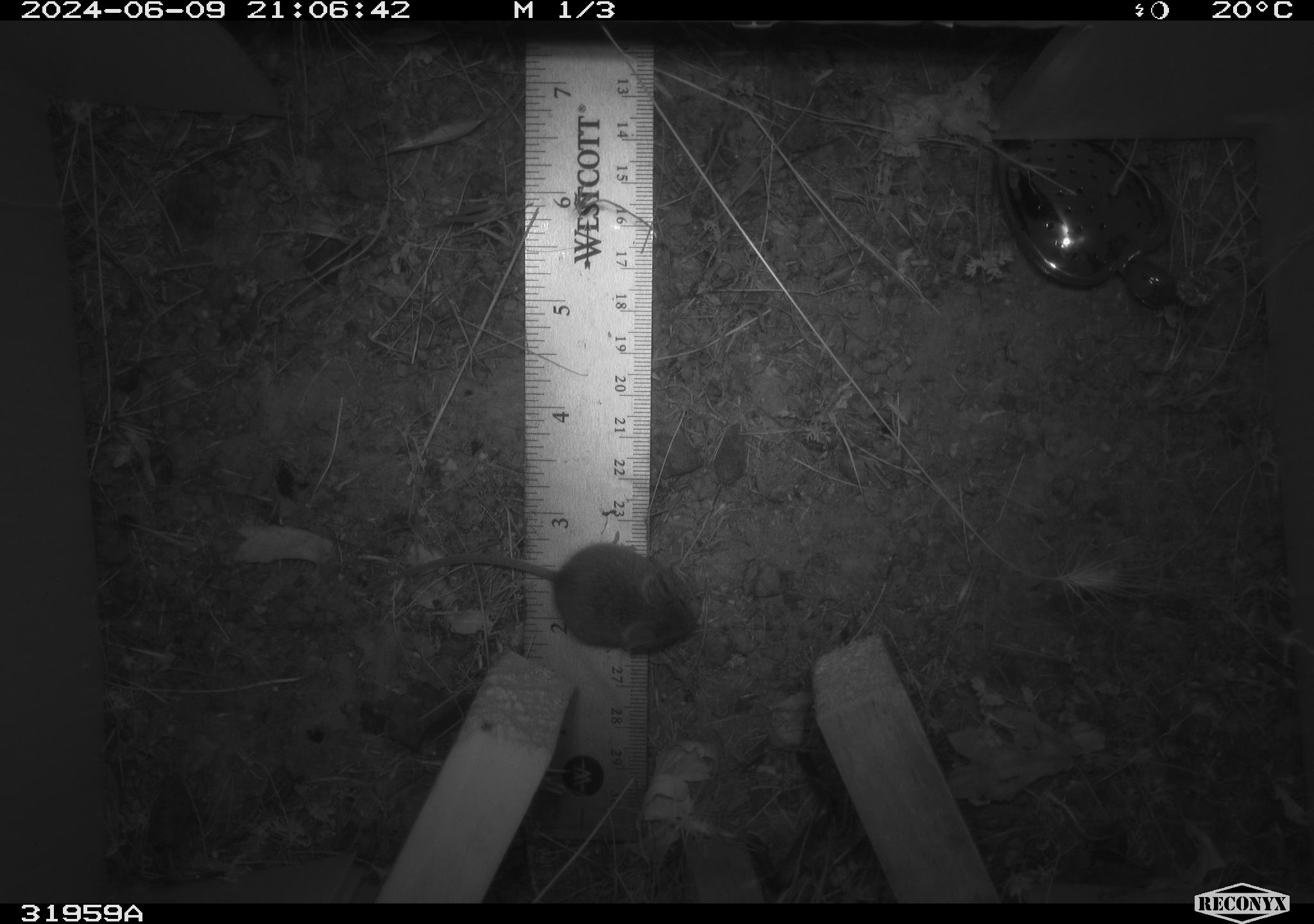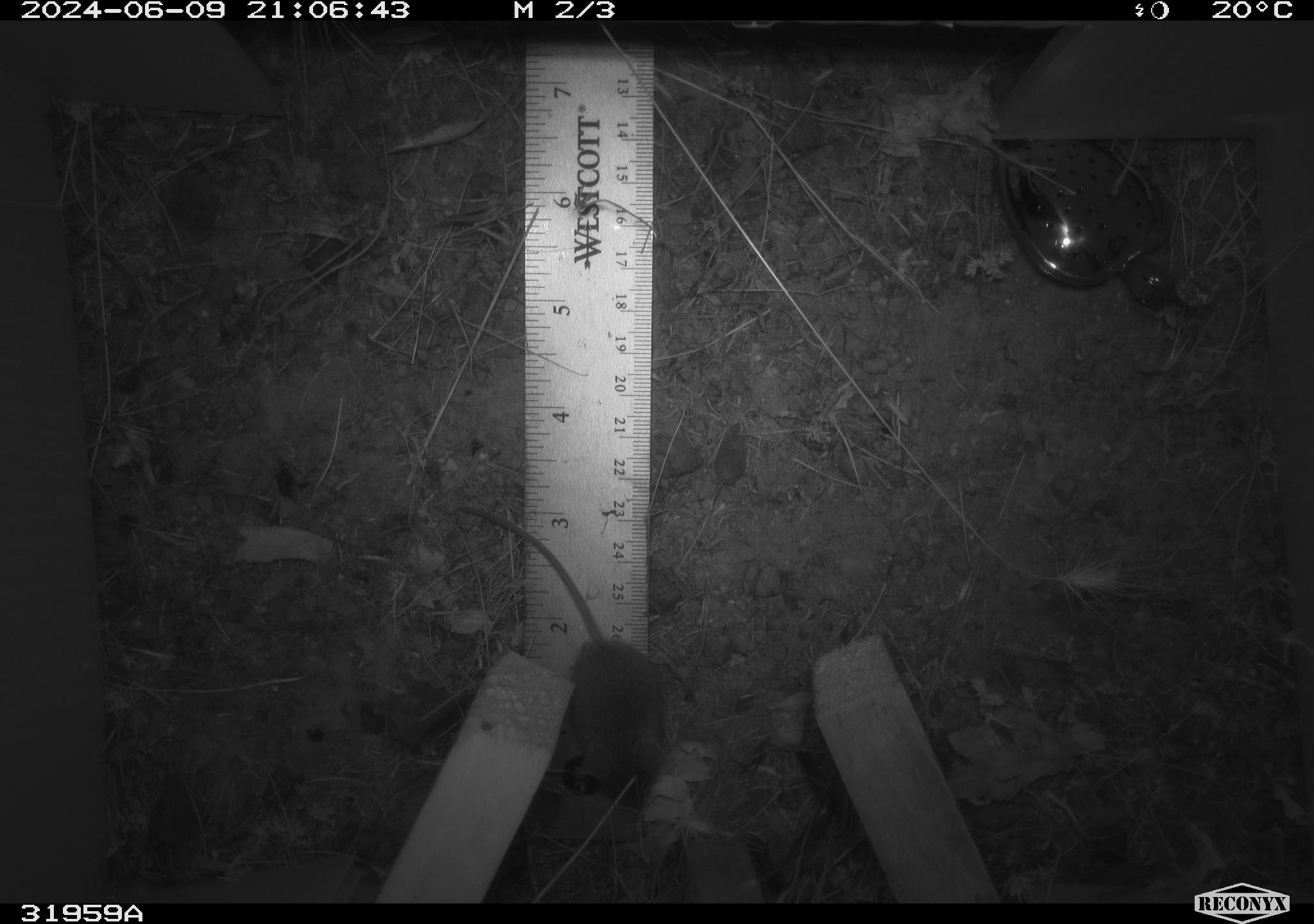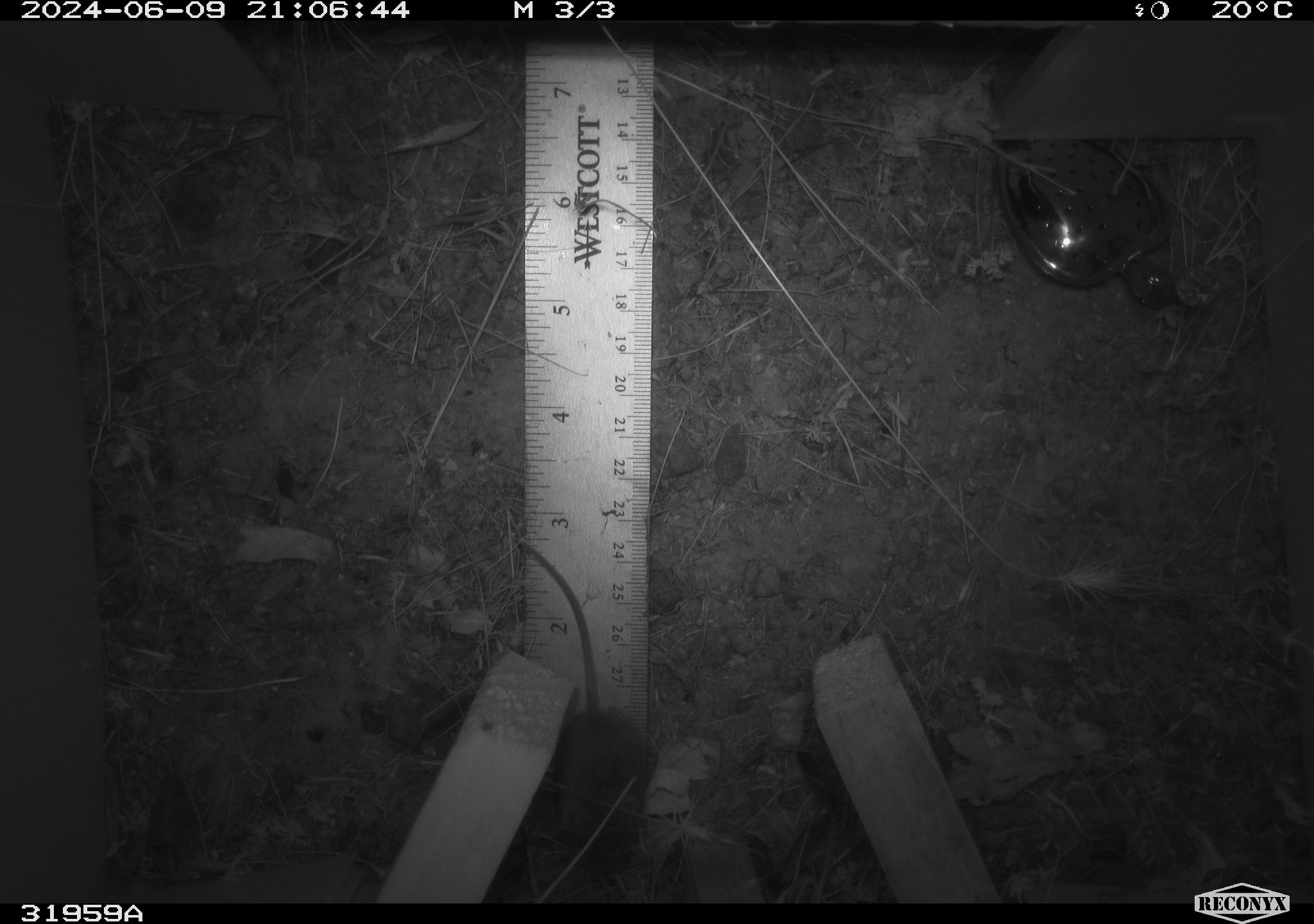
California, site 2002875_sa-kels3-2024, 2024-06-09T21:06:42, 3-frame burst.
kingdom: Animalia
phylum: Chordata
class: Mammalia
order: Rodentia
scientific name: Rodentia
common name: mouse species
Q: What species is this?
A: Mouse species (Rodentia).